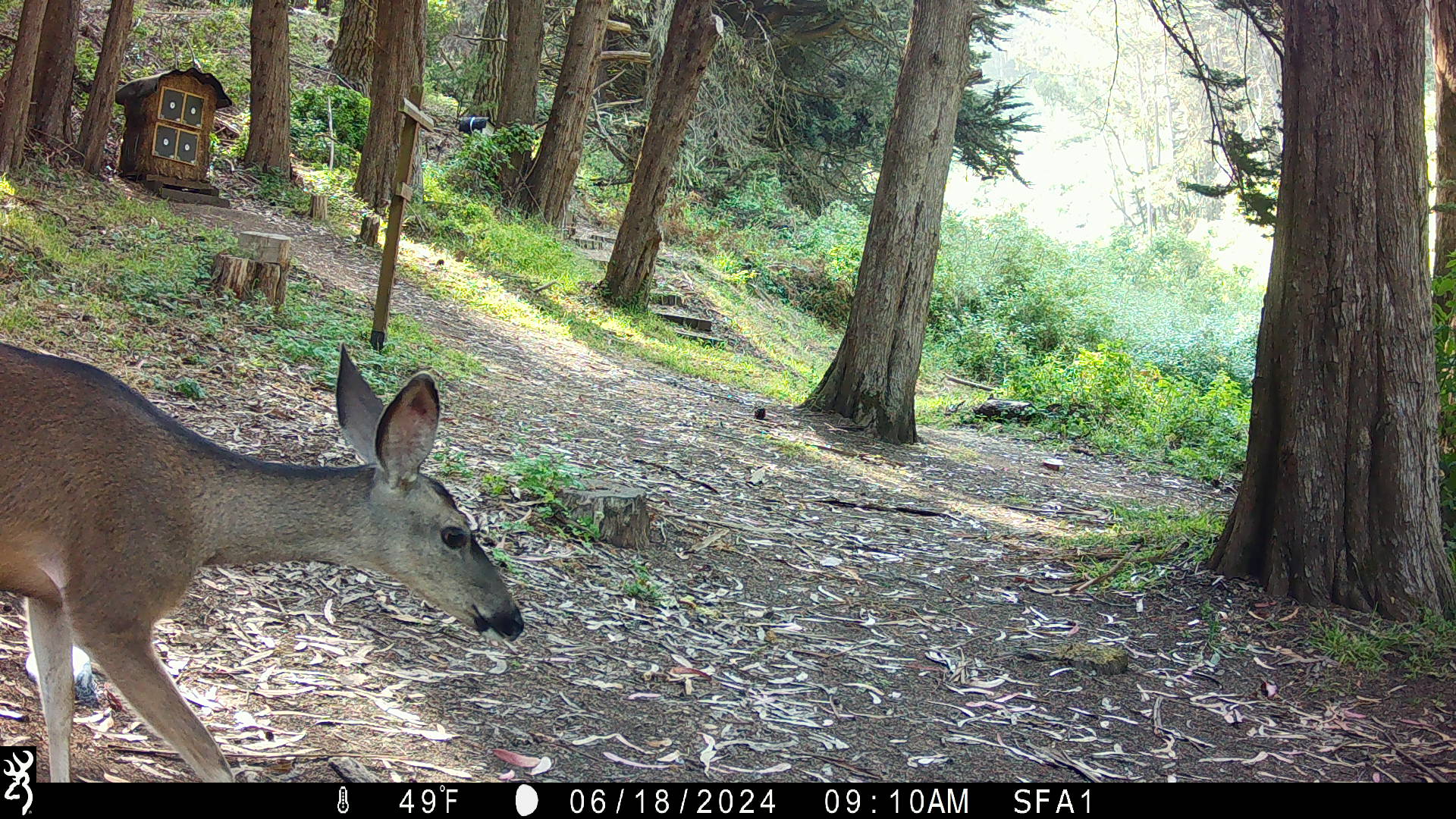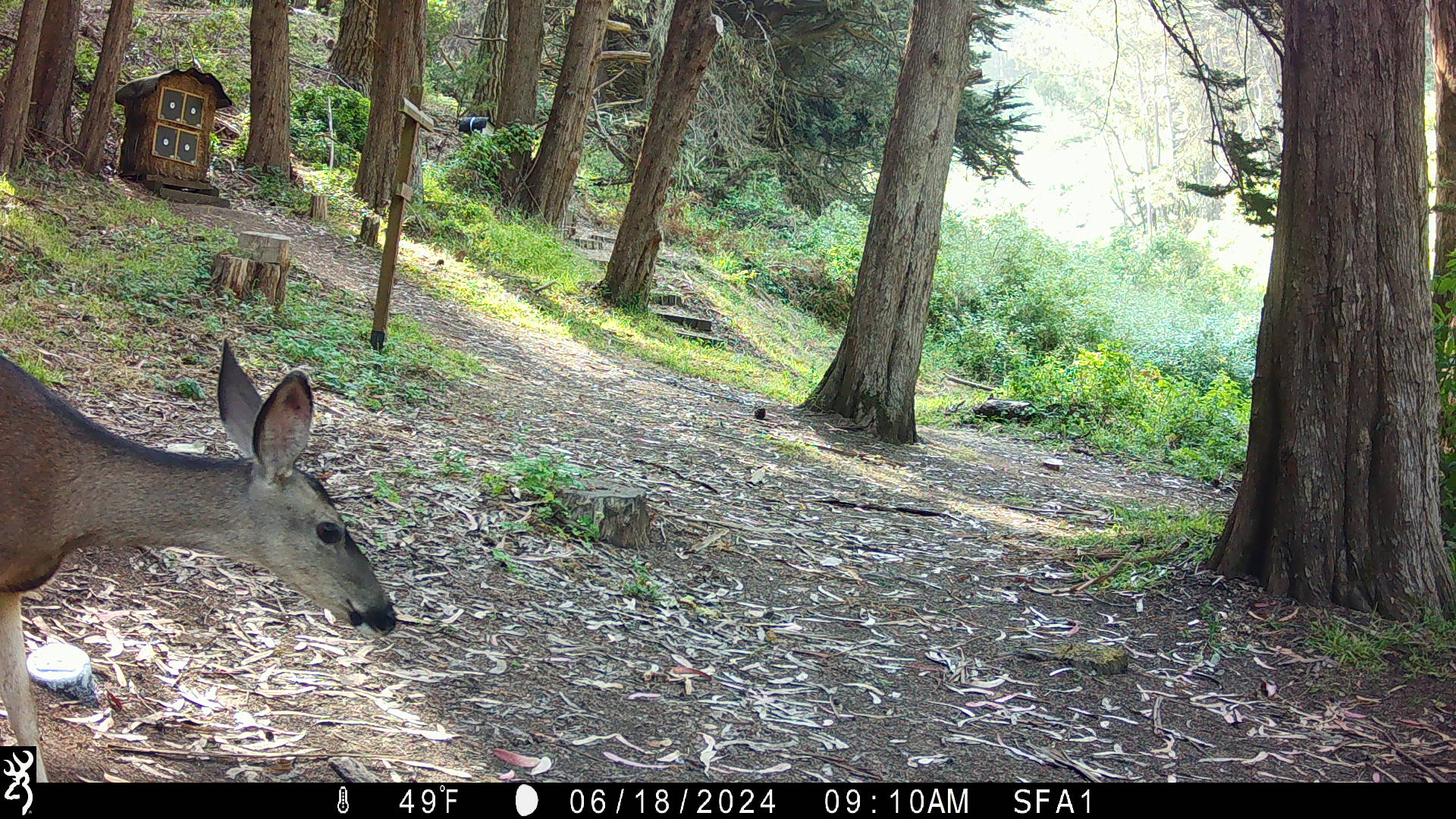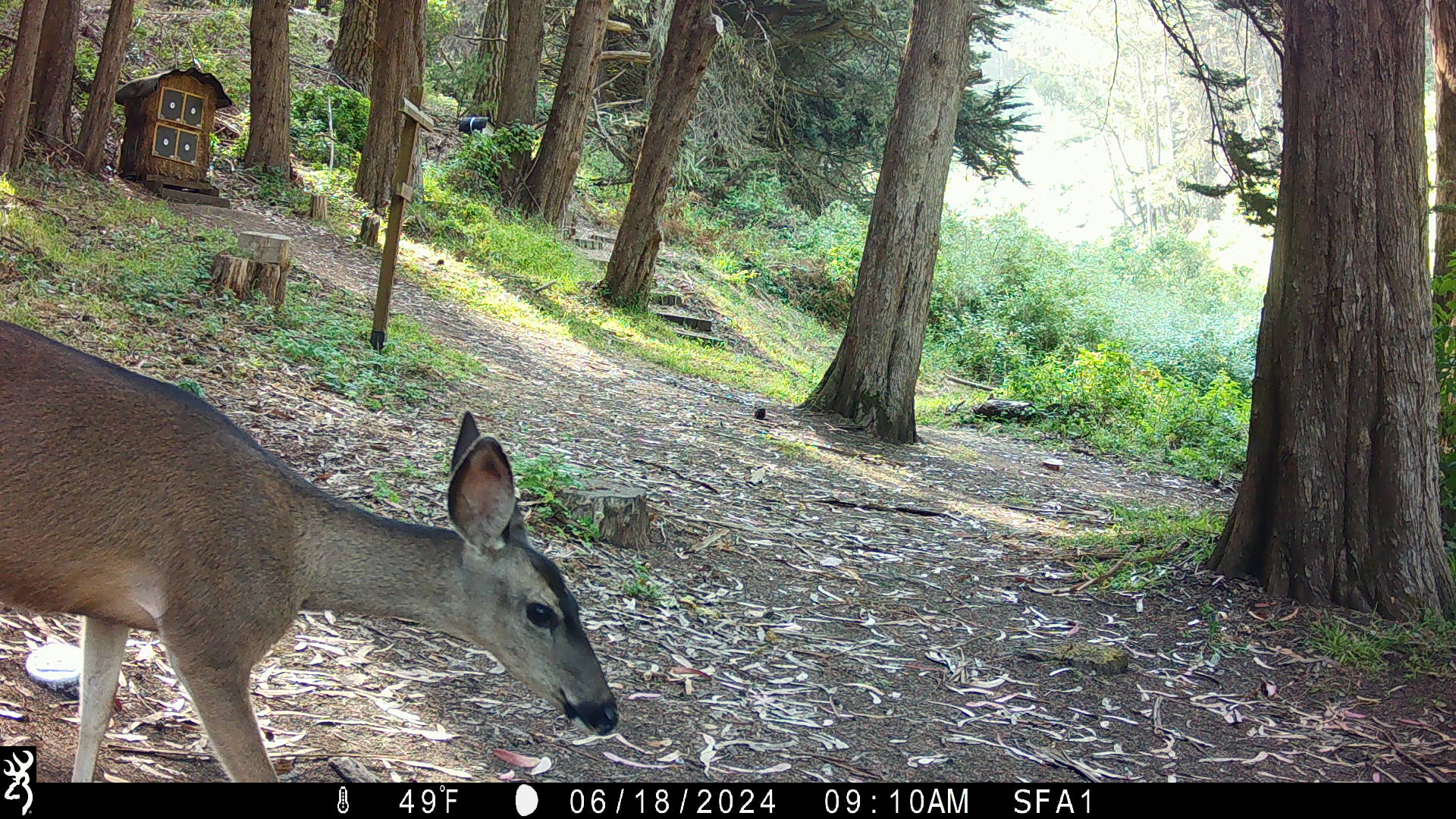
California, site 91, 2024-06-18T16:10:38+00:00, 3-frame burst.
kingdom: Animalia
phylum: Chordata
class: Mammalia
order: Artiodactyla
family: Cervidae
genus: Odocoileus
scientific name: Odocoileus hemionus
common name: mule deer